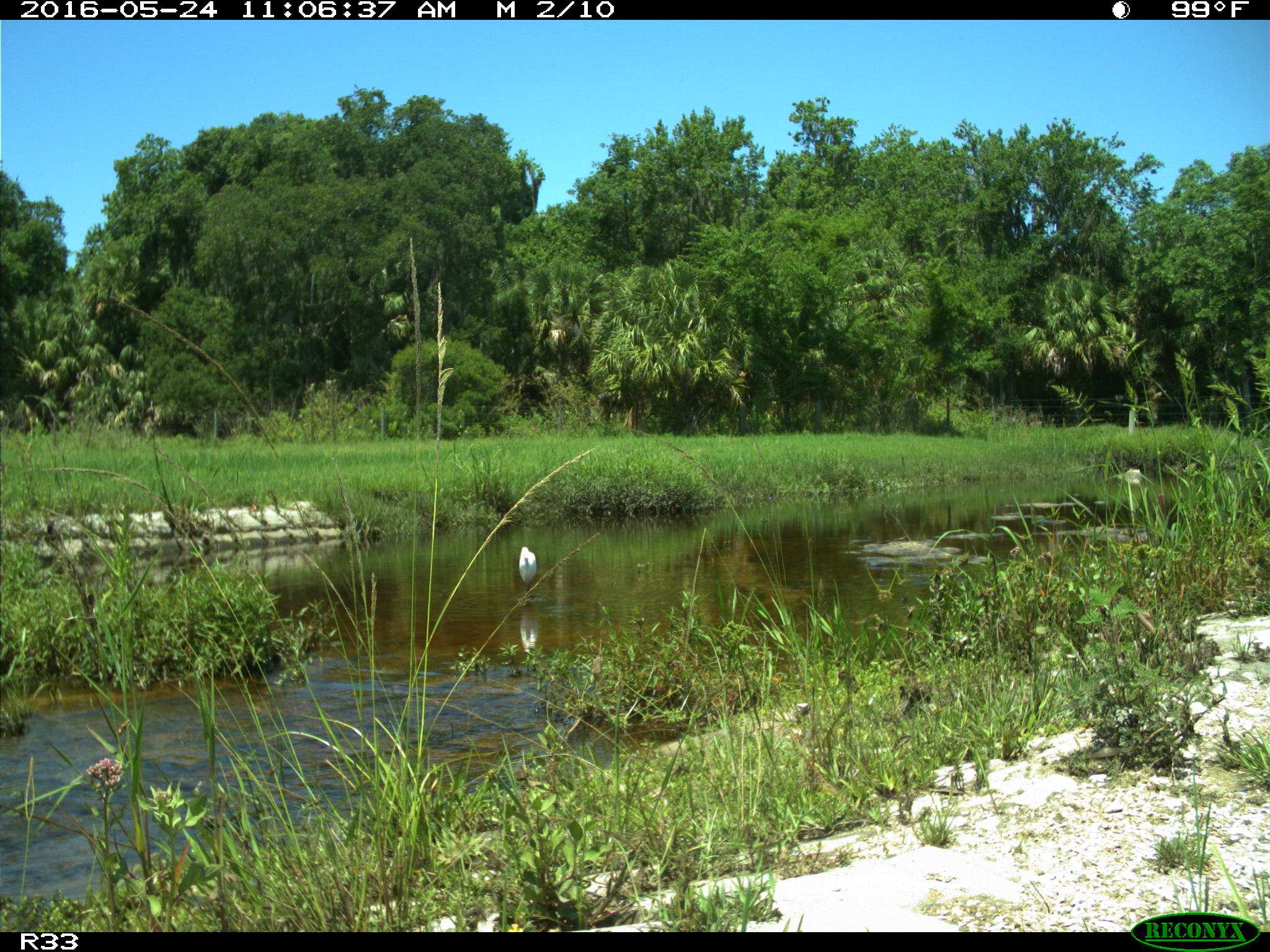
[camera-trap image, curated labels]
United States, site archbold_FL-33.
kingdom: Animalia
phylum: Chordata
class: Aves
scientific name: Aves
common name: birds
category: unidentified bird